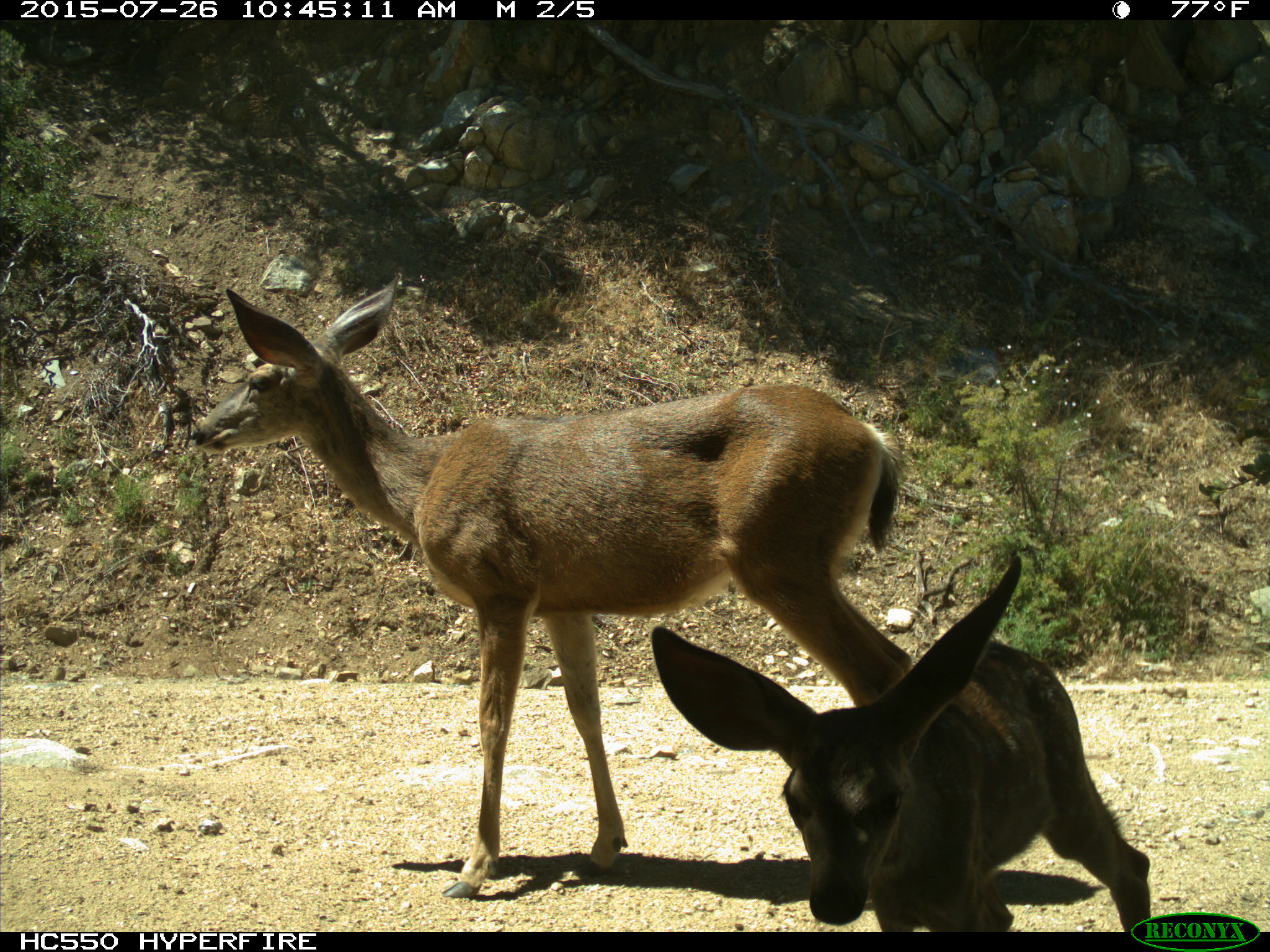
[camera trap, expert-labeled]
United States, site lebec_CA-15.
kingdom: Animalia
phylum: Chordata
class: Mammalia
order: Artiodactyla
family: Cervidae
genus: Odocoileus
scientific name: Odocoileus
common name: deer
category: unidentified deer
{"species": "unidentified deer (deer) (Odocoileus)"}